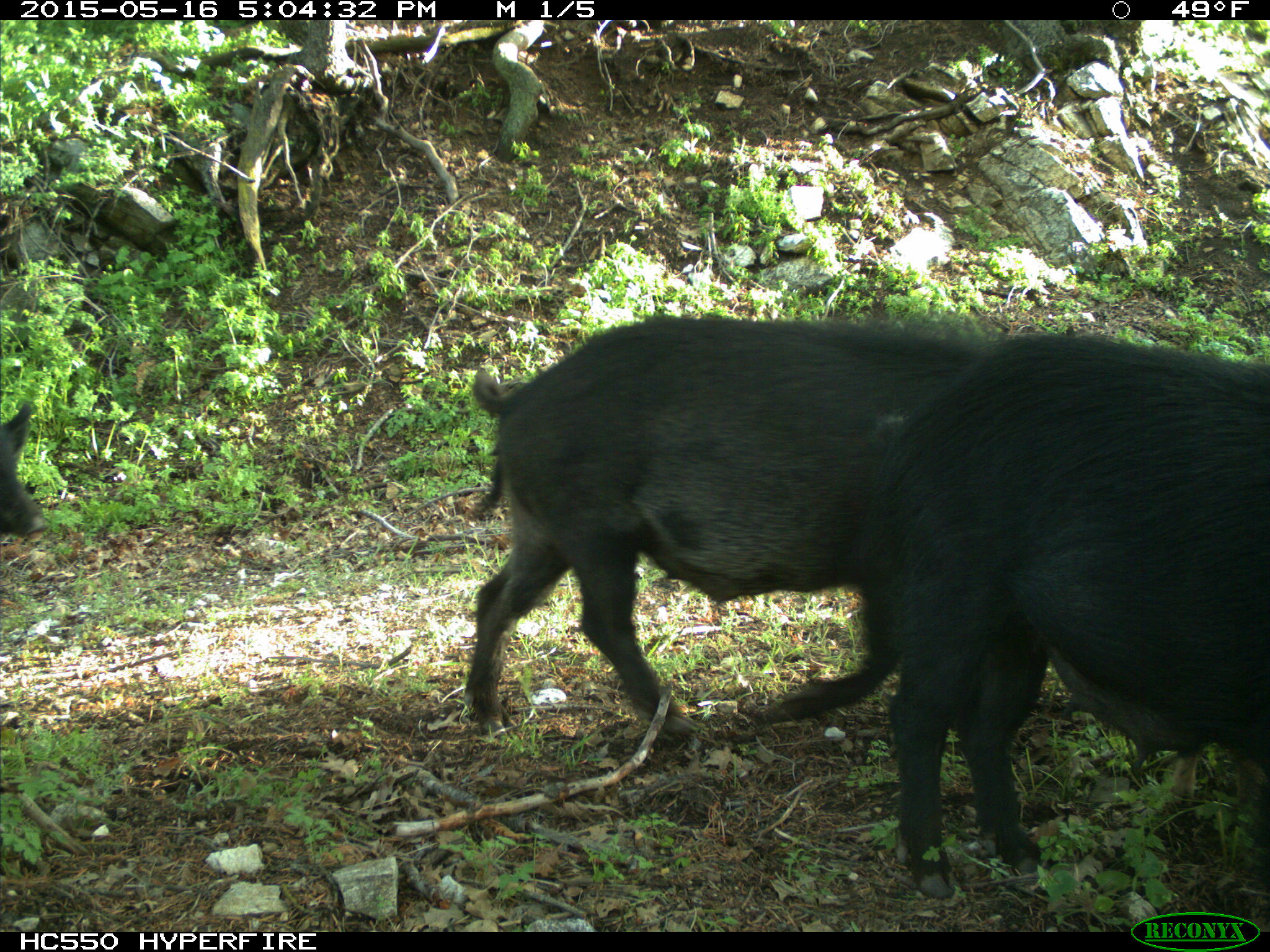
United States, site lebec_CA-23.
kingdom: Animalia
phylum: Chordata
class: Mammalia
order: Artiodactyla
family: Suidae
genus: Sus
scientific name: Sus scrofa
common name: wild boar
Sus scrofa (wild boar).